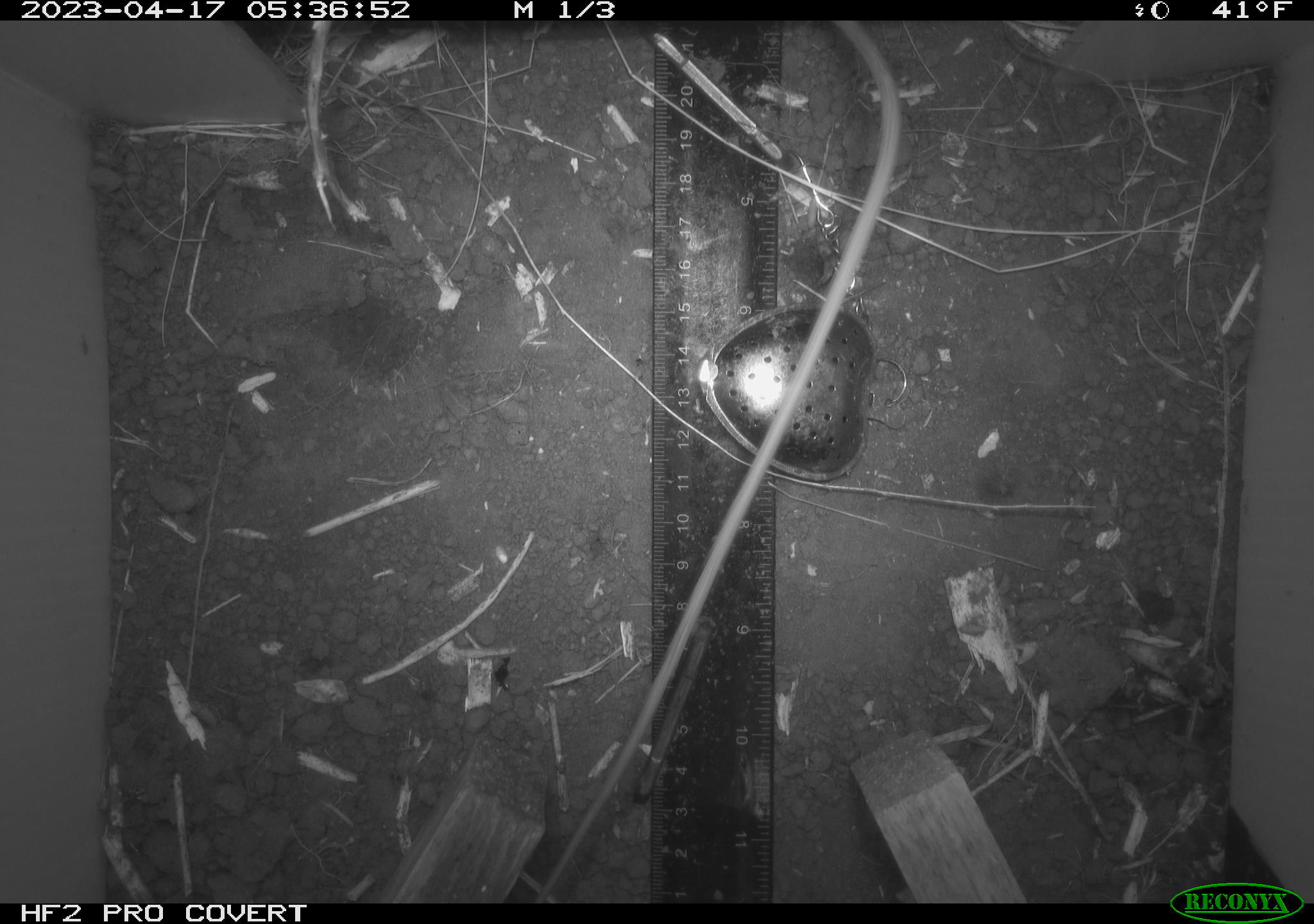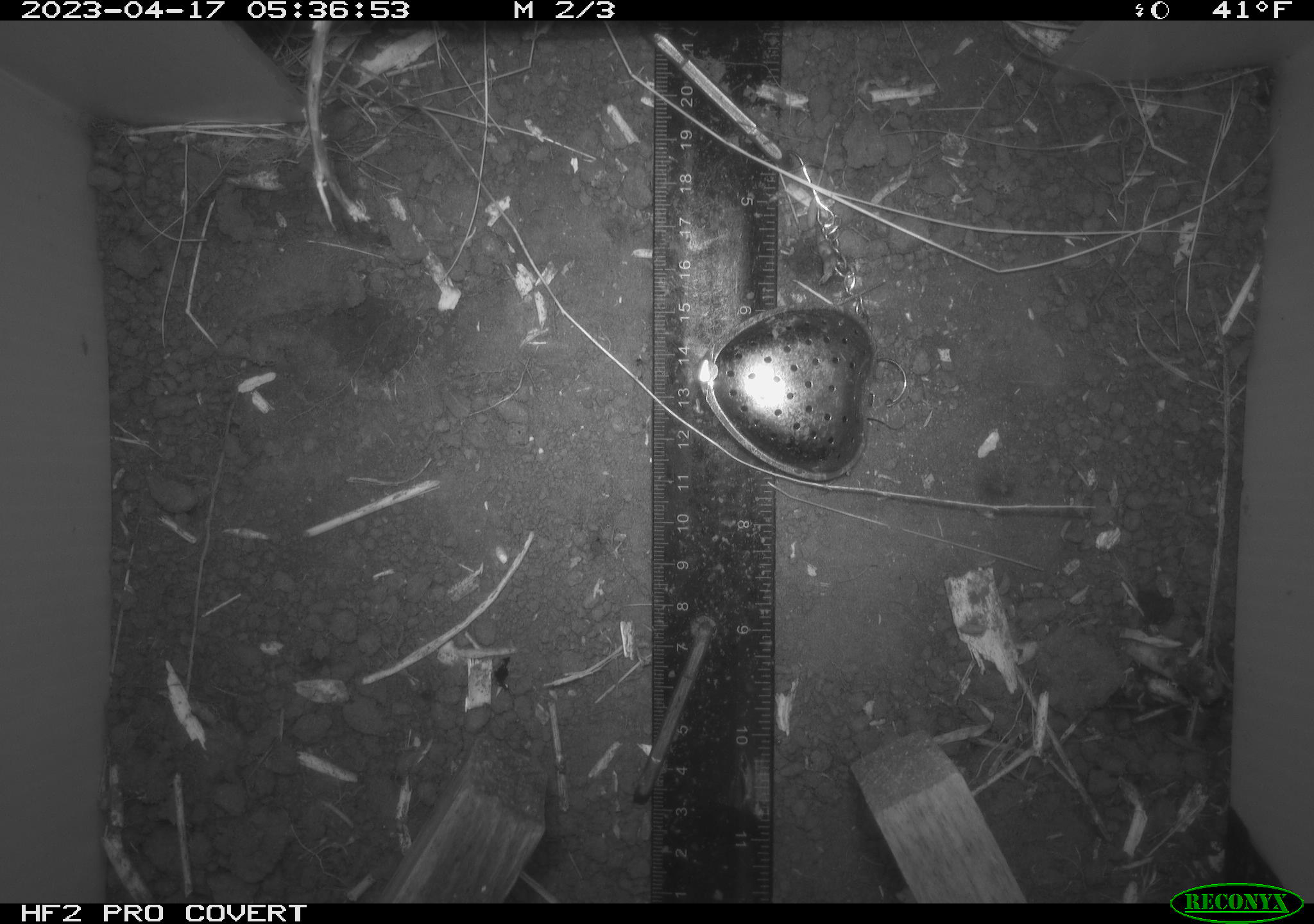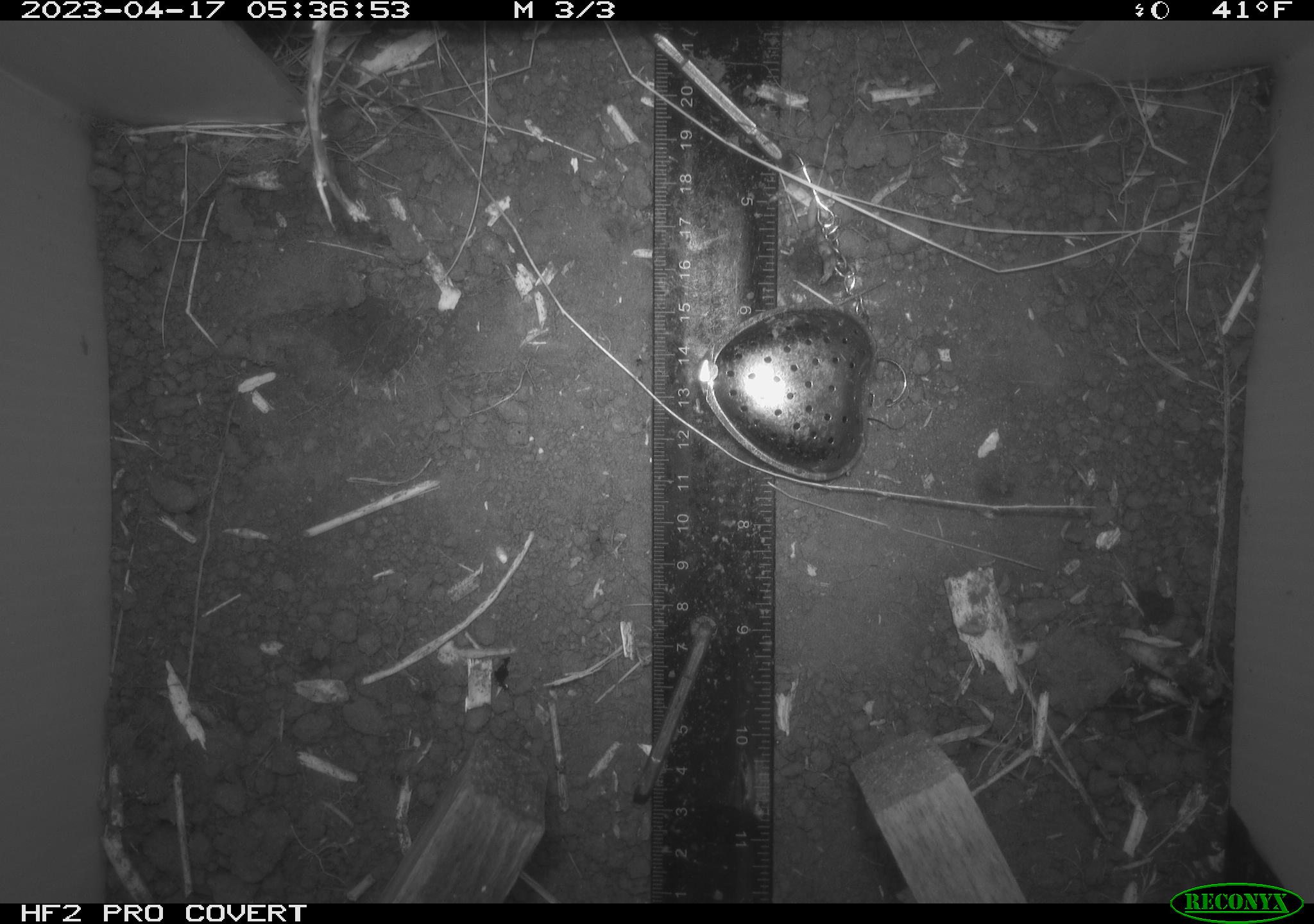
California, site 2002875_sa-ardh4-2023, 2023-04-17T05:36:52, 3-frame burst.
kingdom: Animalia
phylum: Chordata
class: Mammalia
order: Rodentia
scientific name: Rodentia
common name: mouse species